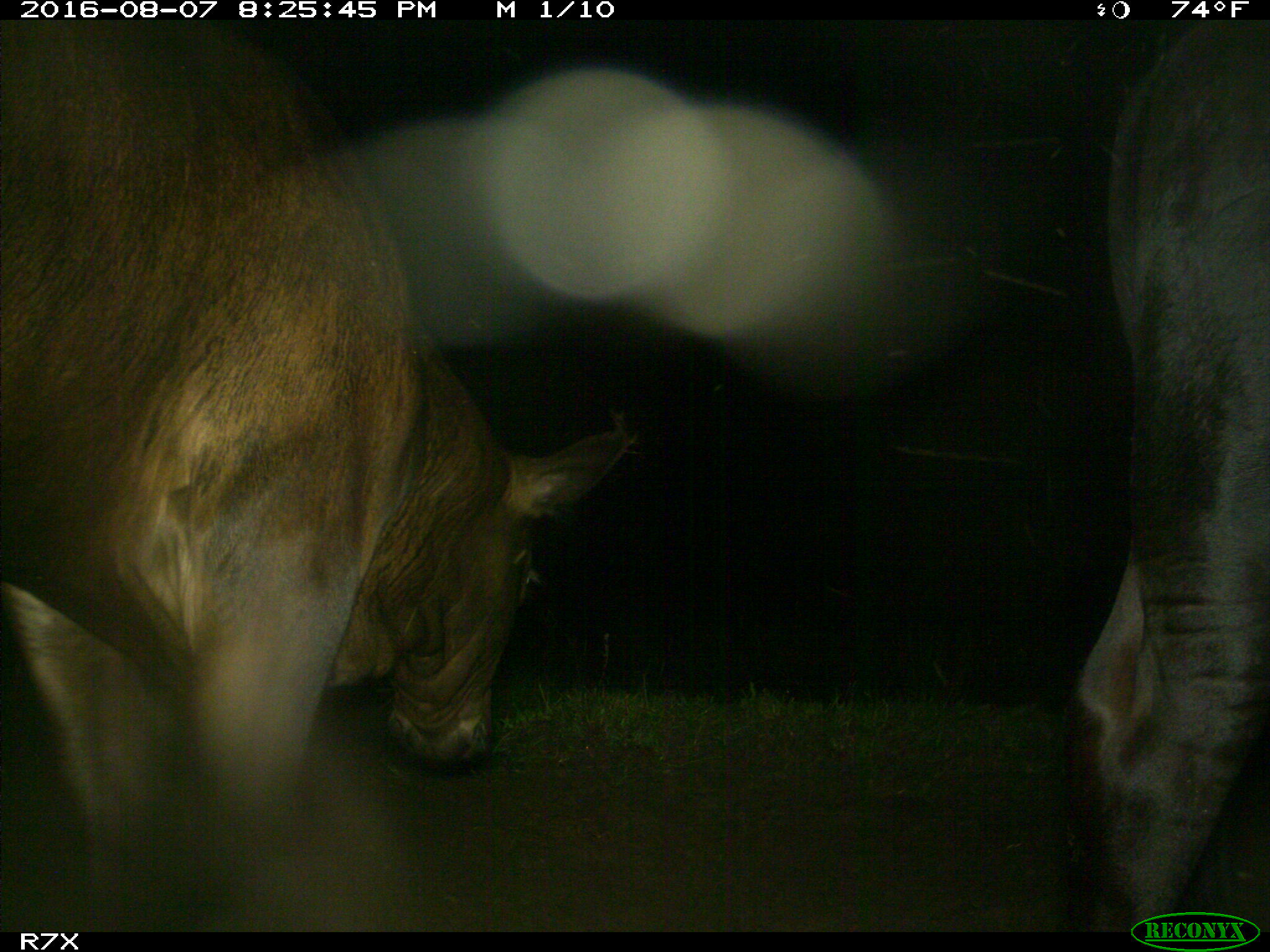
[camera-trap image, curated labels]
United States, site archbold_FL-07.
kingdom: Animalia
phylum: Chordata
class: Mammalia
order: Artiodactyla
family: Bovidae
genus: Bos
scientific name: Bos taurus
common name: domestic cow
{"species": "Bos taurus (domestic cow)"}